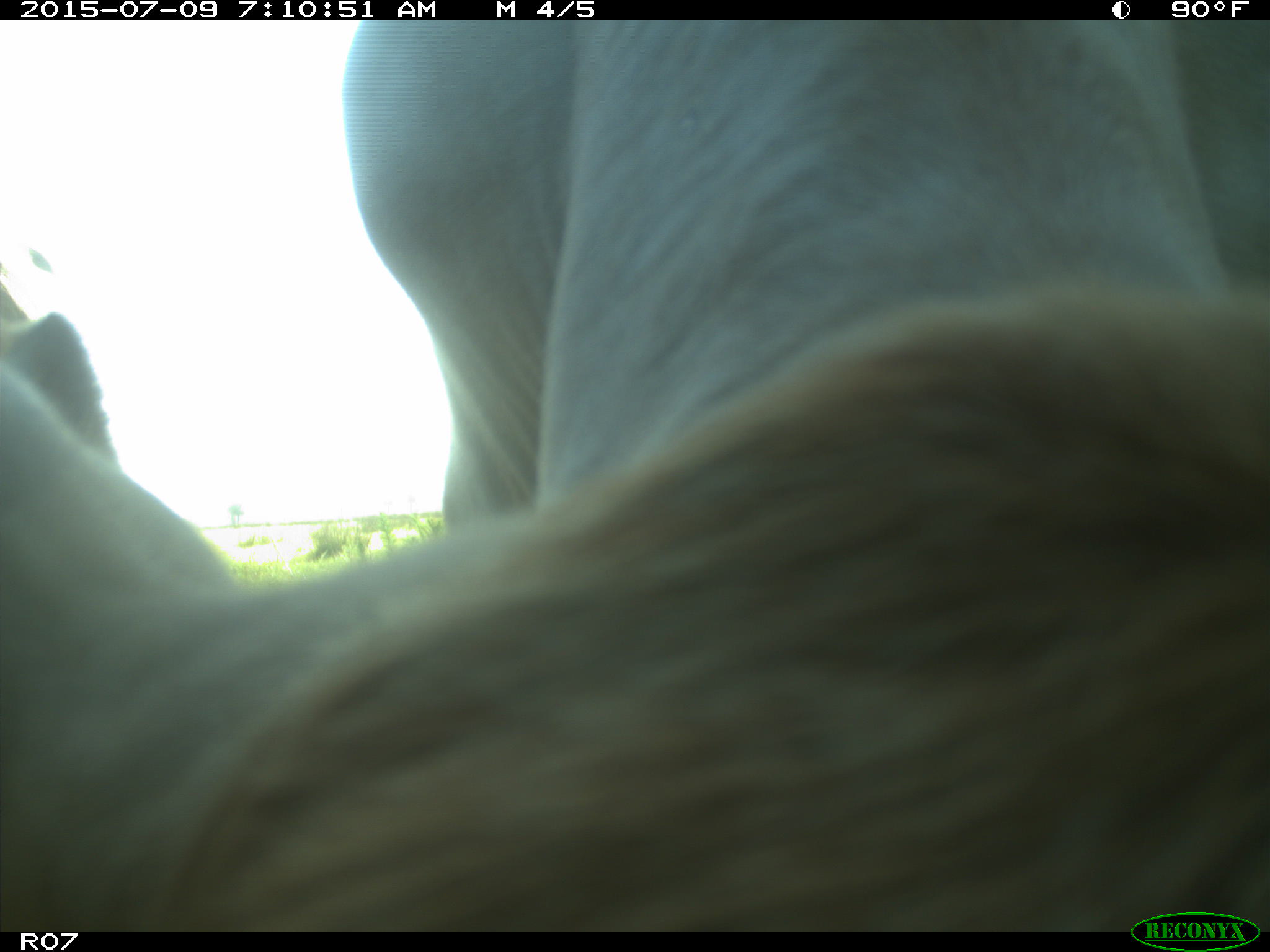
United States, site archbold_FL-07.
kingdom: Animalia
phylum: Chordata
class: Mammalia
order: Artiodactyla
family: Bovidae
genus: Bos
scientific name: Bos taurus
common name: domestic cow